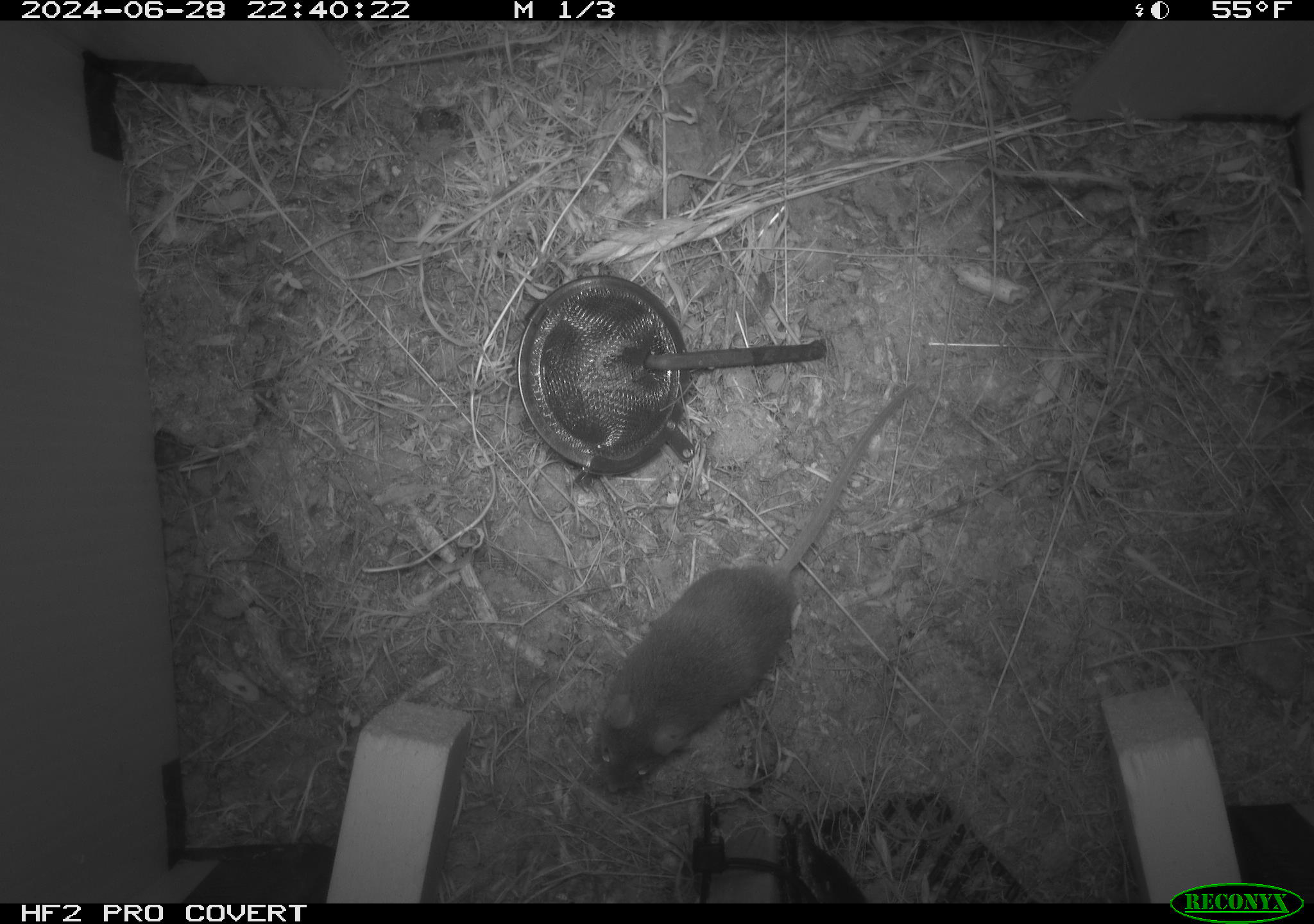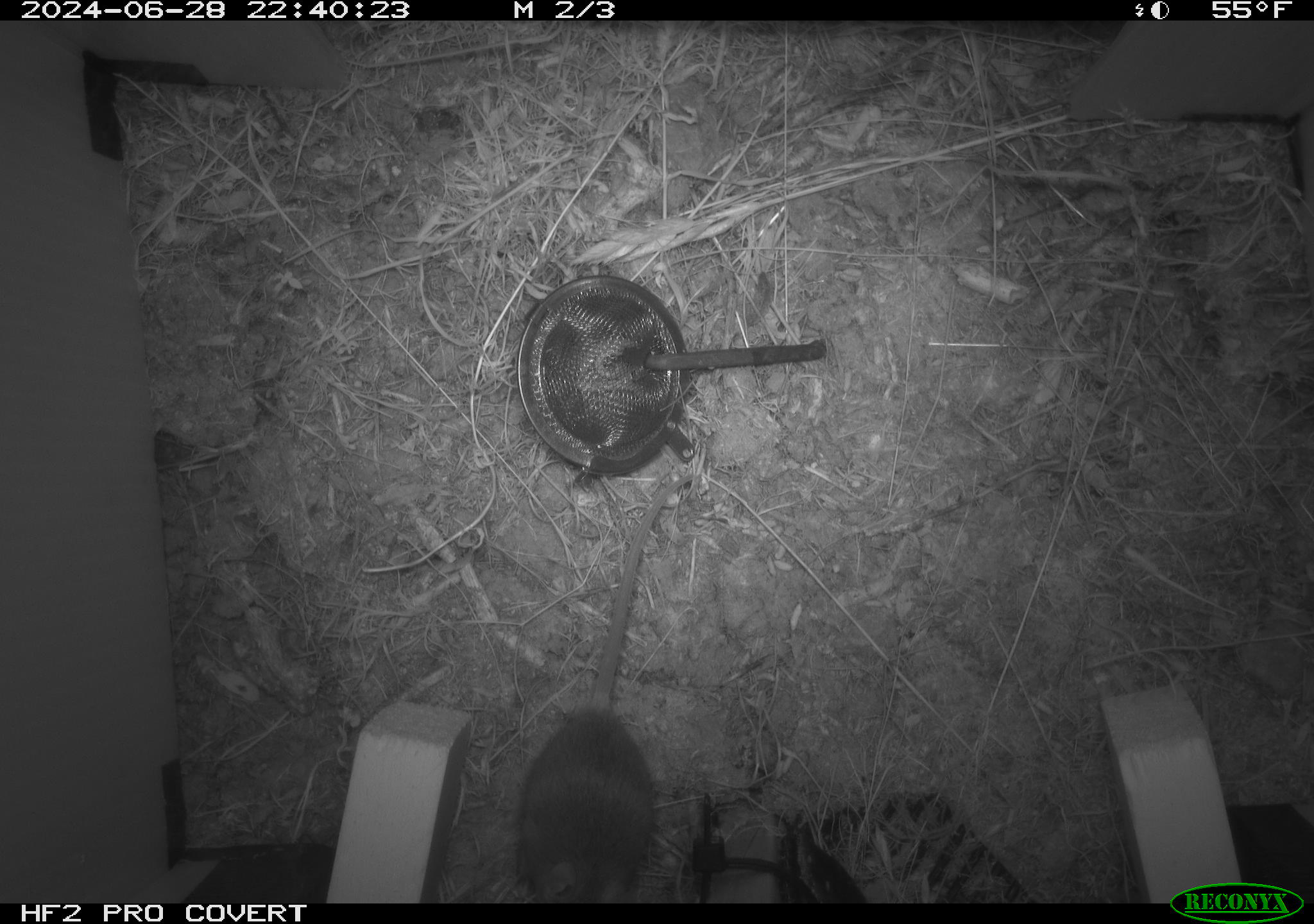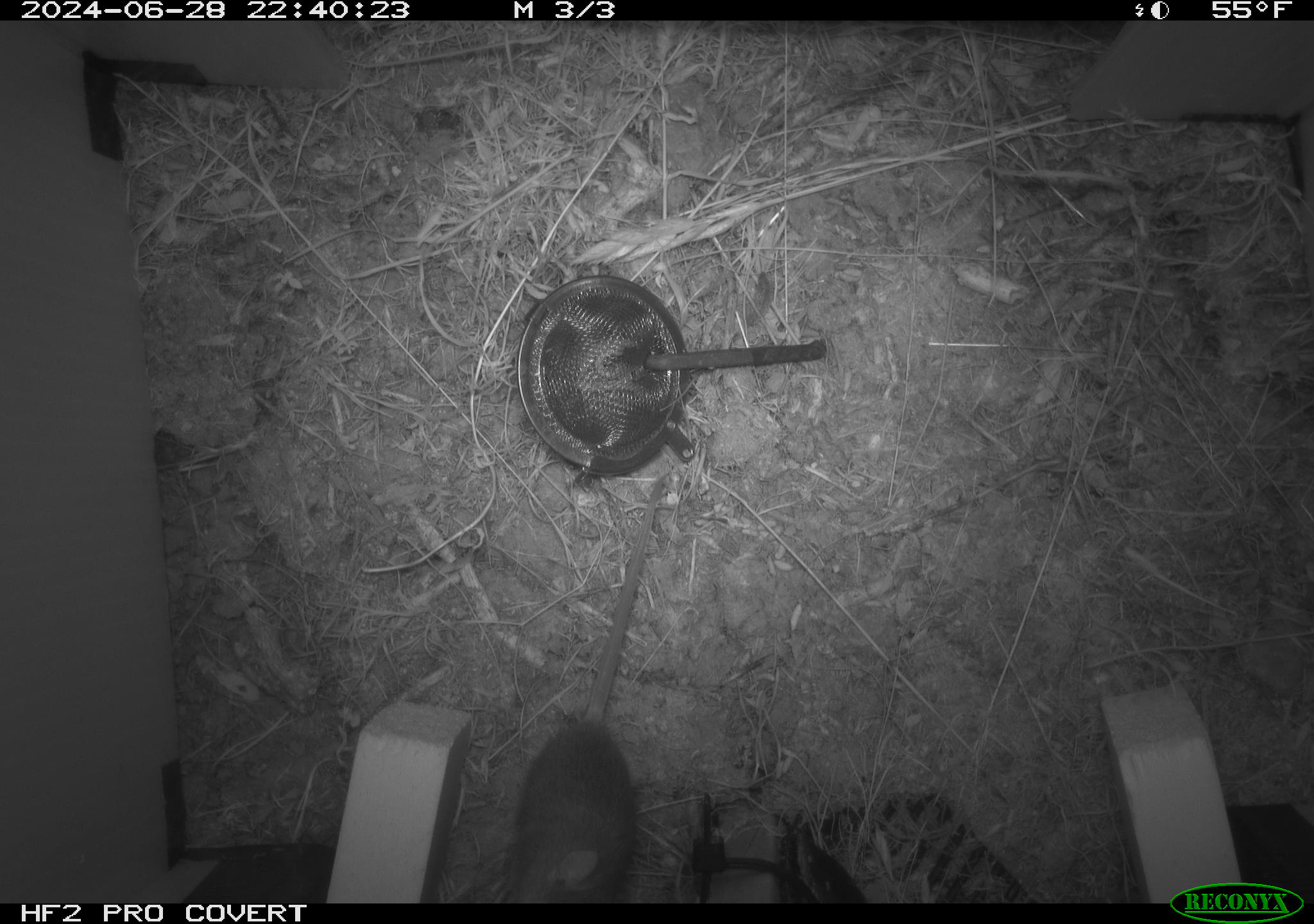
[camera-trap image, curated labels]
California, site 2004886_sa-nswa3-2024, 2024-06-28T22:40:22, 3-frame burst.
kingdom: Animalia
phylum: Chordata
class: Mammalia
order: Rodentia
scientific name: Rodentia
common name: rodent